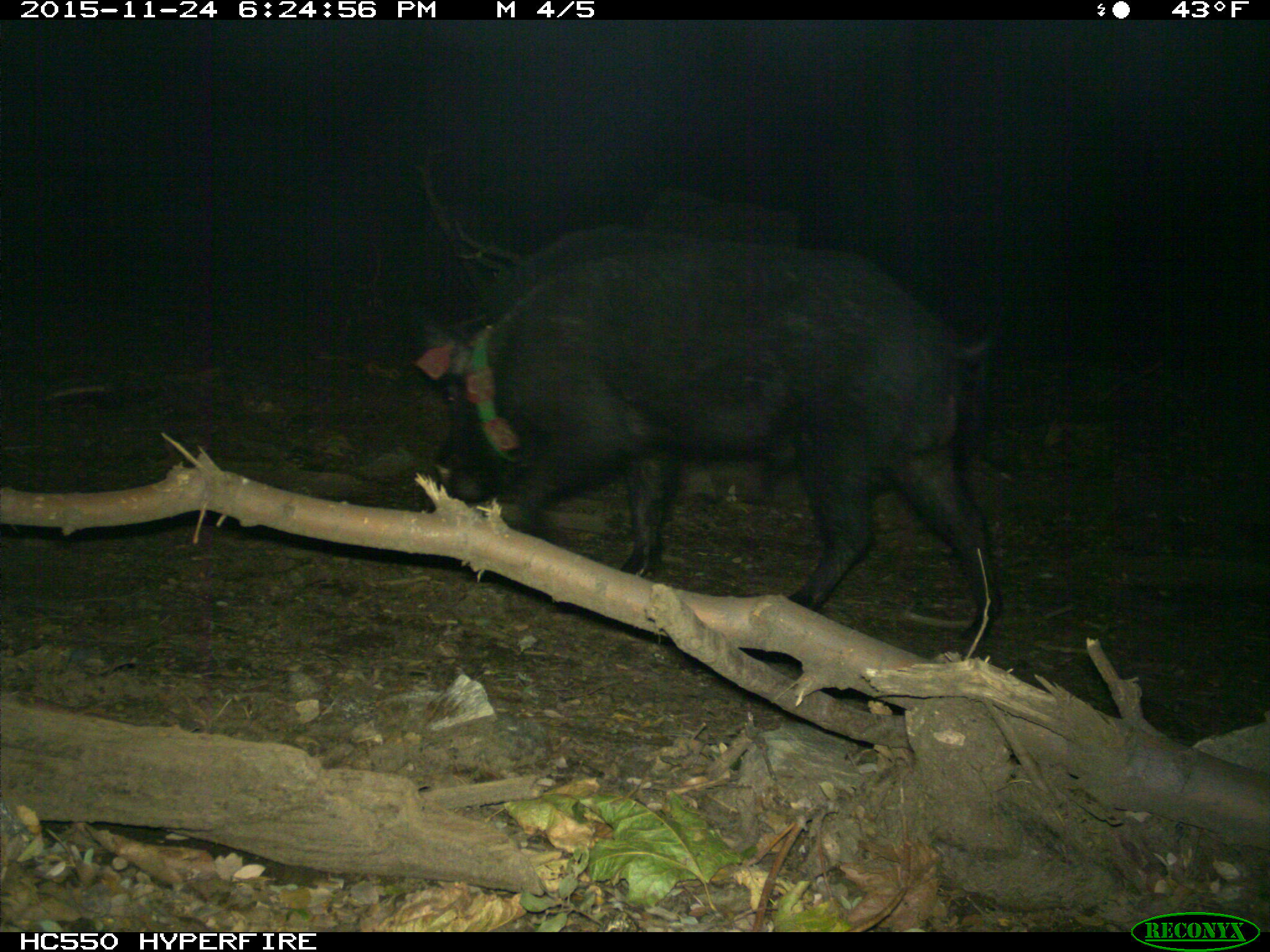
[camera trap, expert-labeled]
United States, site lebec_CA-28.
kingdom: Animalia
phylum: Chordata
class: Mammalia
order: Artiodactyla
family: Suidae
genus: Sus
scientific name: Sus scrofa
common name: wild boar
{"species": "Sus scrofa (wild boar)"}